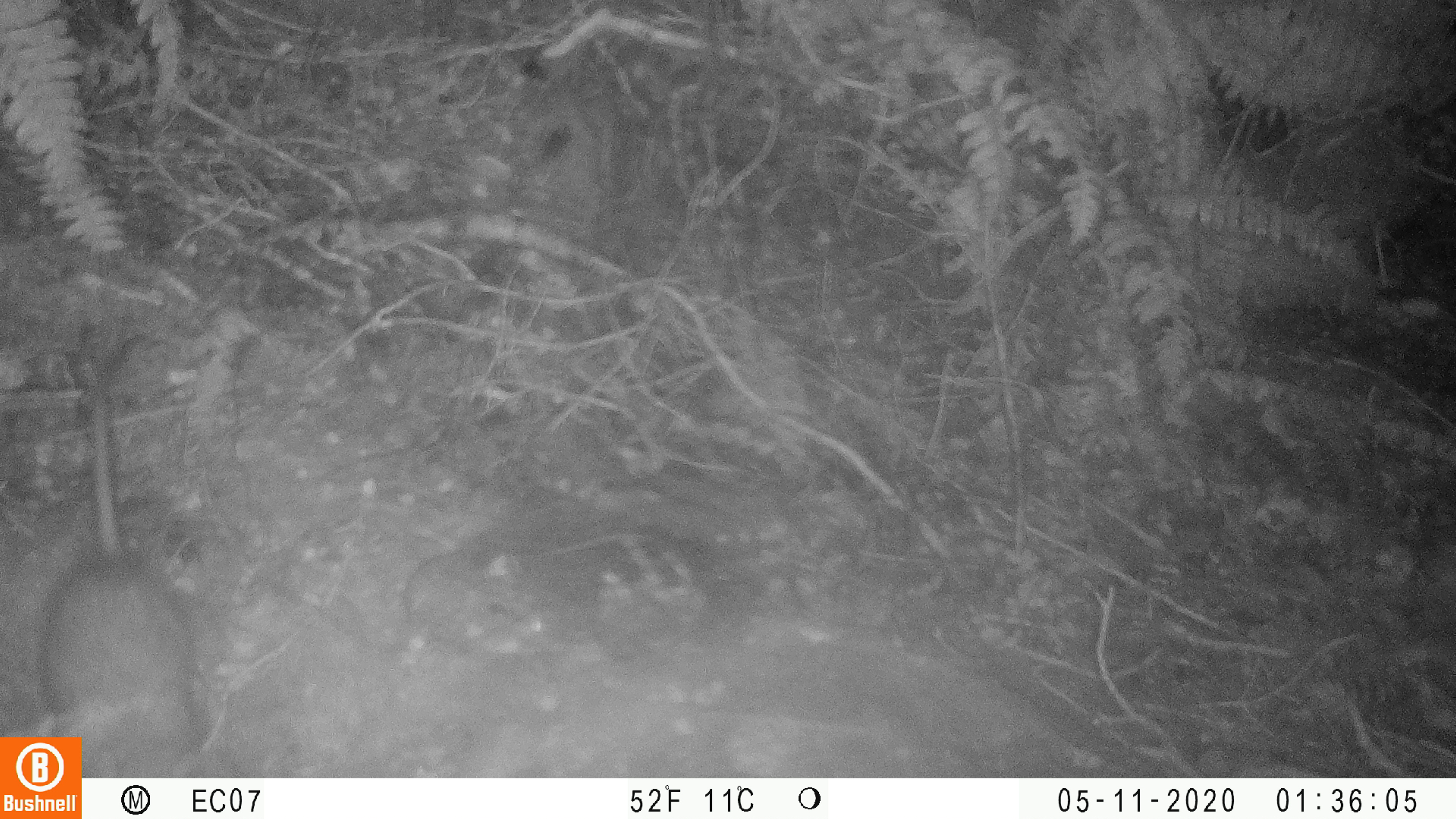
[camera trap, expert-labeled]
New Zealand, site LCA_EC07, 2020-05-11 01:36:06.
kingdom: Animalia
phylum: Chordata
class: Mammalia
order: Rodentia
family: Muridae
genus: Rattus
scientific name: Rattus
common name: rat